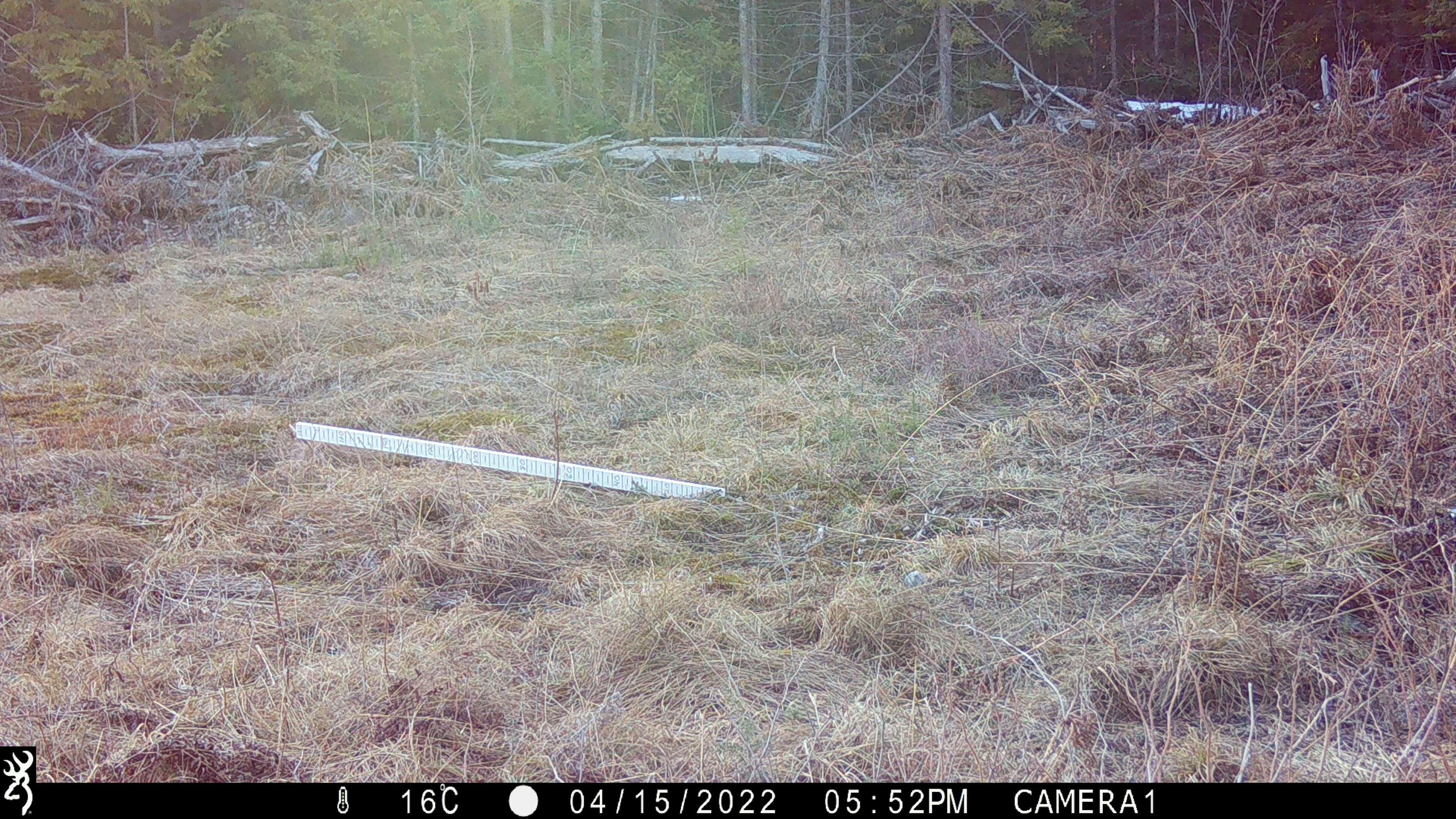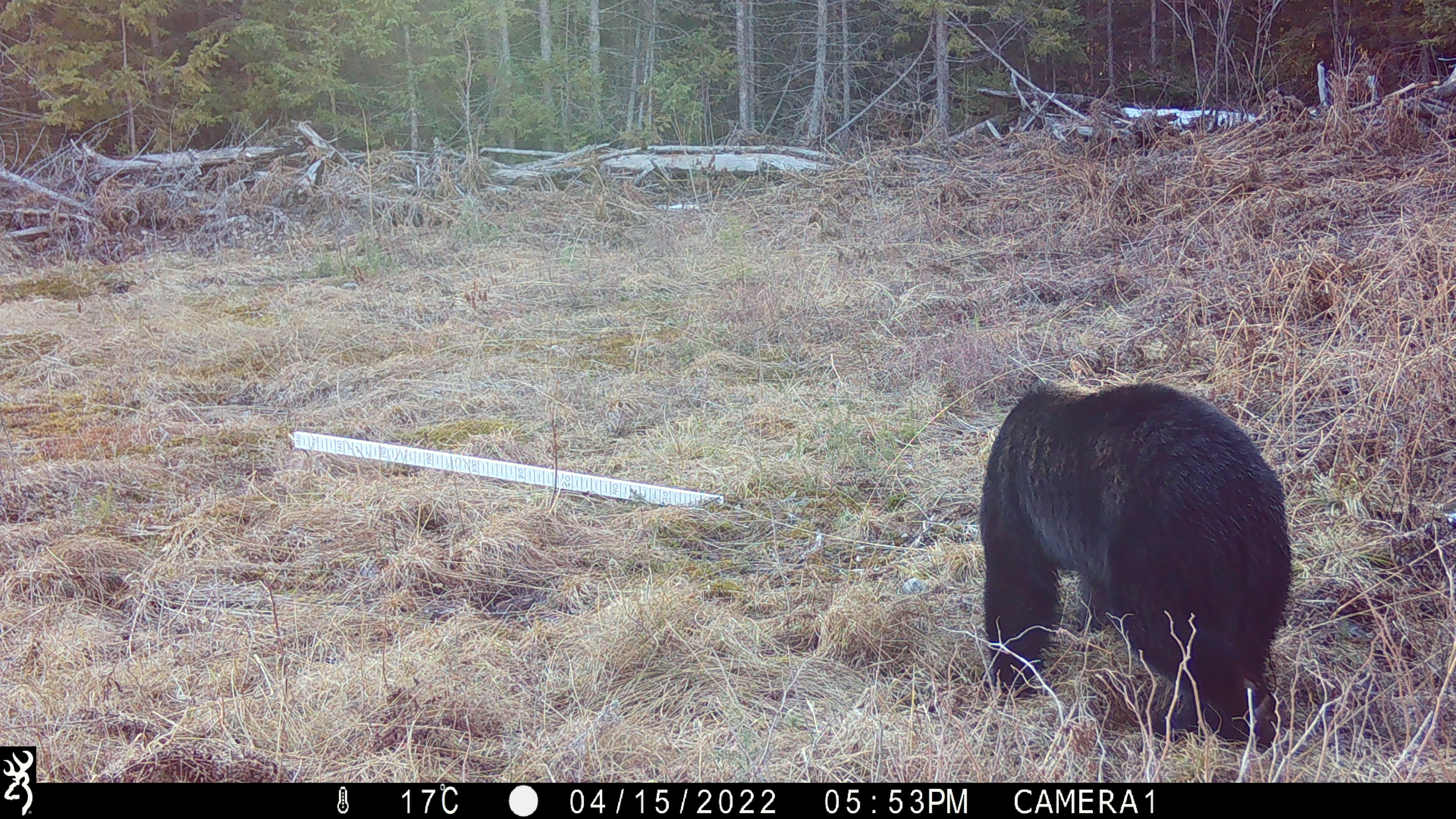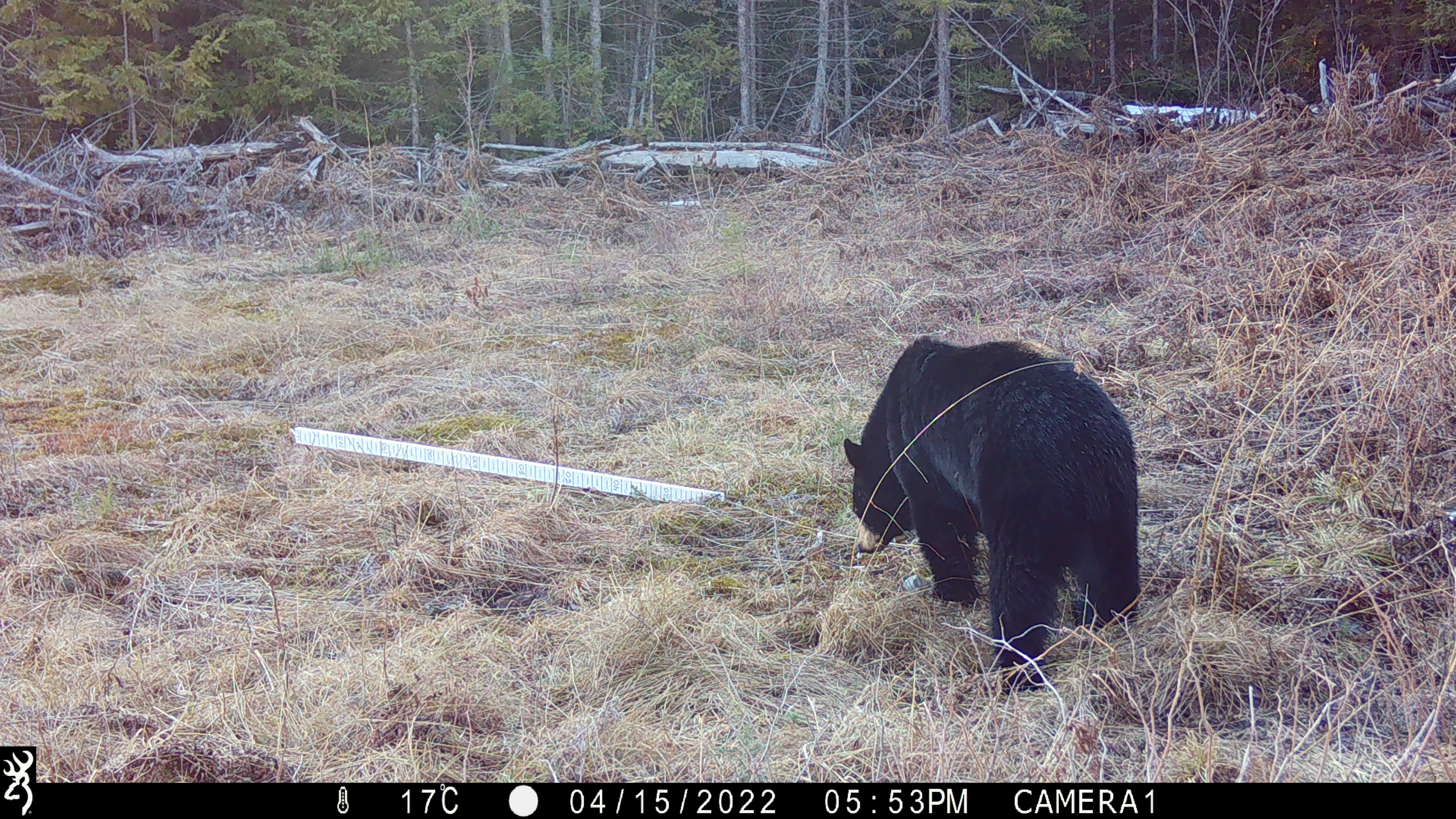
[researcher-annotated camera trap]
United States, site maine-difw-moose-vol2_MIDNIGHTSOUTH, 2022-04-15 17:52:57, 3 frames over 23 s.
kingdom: Animalia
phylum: Chordata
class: Mammalia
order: Carnivora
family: Ursidae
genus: Ursus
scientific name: Ursus americanus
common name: black bear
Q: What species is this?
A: Black bear (Ursus americanus).